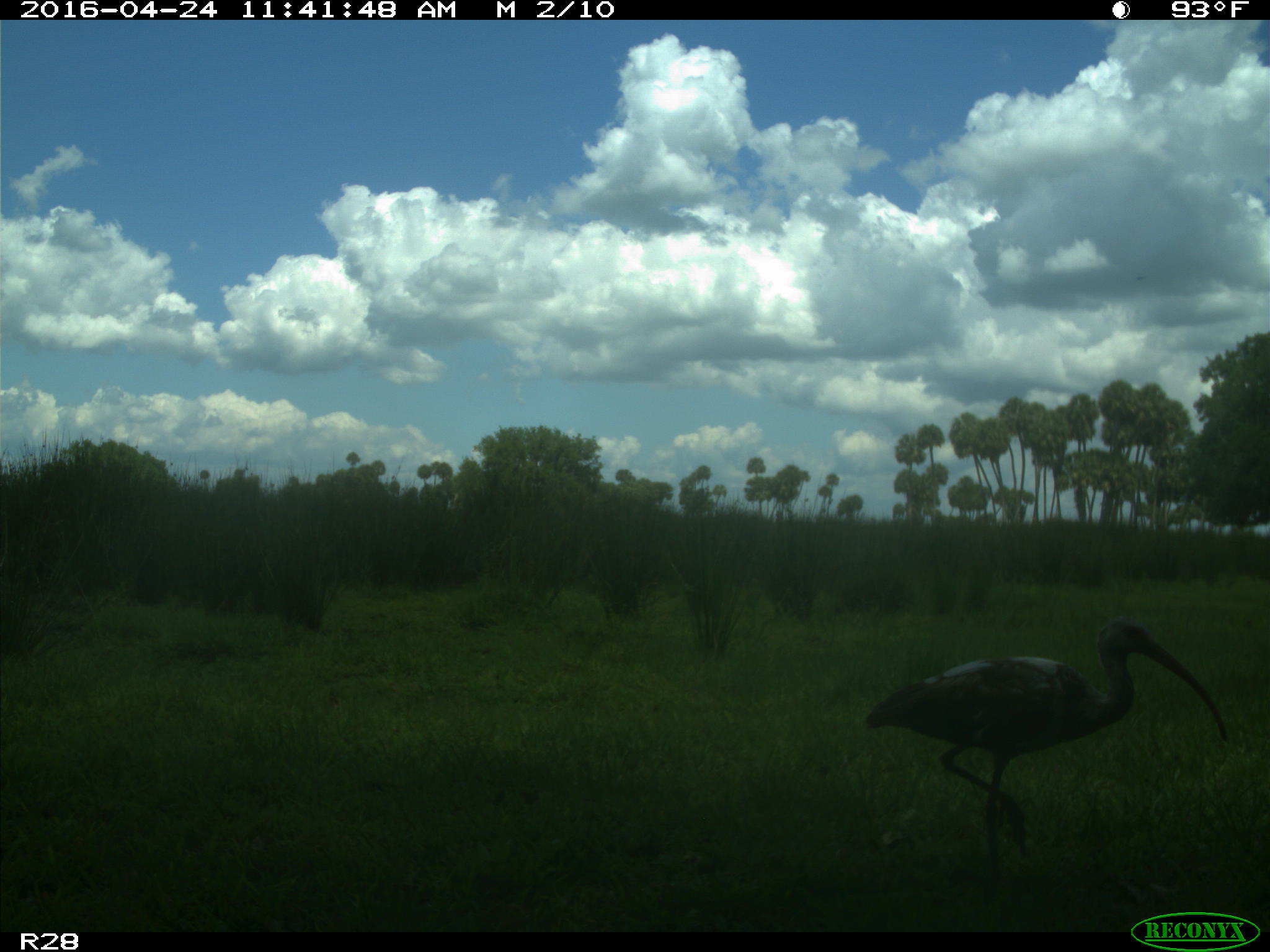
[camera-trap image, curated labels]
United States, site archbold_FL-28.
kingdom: Animalia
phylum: Chordata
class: Aves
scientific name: Aves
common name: birds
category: unidentified bird